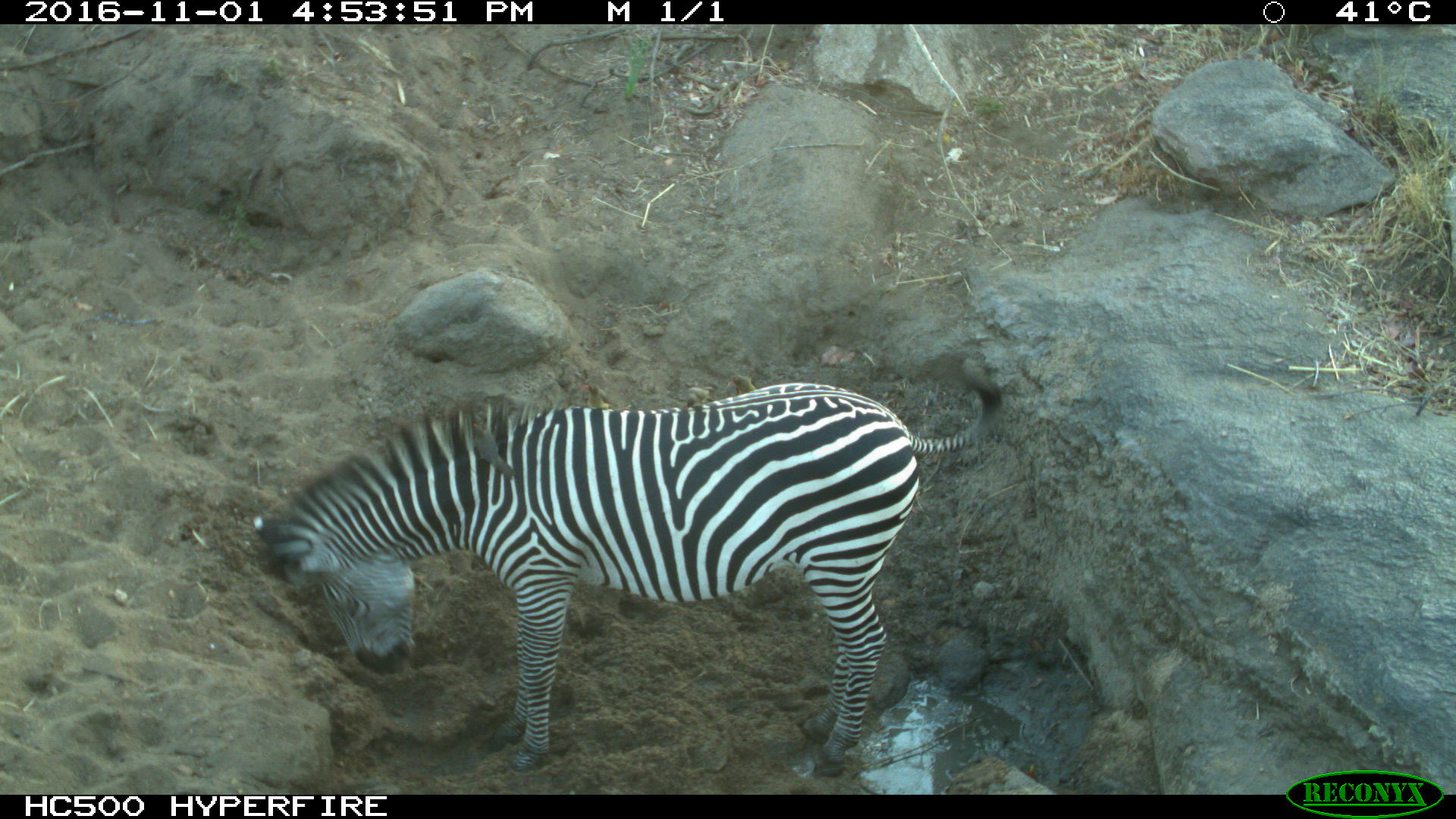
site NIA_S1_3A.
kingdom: Animalia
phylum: Chordata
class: Mammalia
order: Perissodactyla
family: Equidae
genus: Equus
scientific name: Equus quagga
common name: plains zebra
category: zebraplains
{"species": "zebraplains (plains zebra) (Equus quagga)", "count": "1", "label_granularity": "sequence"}